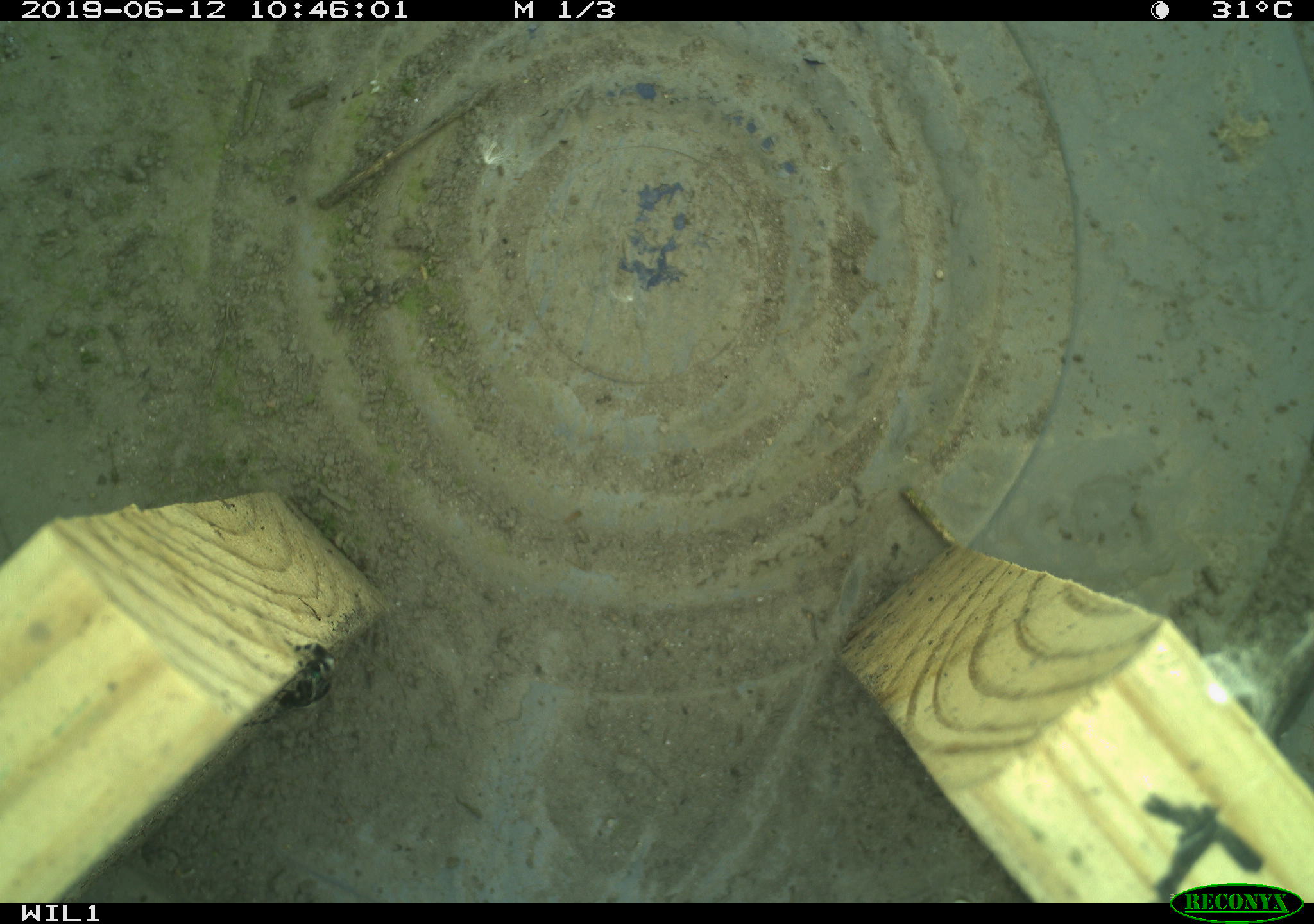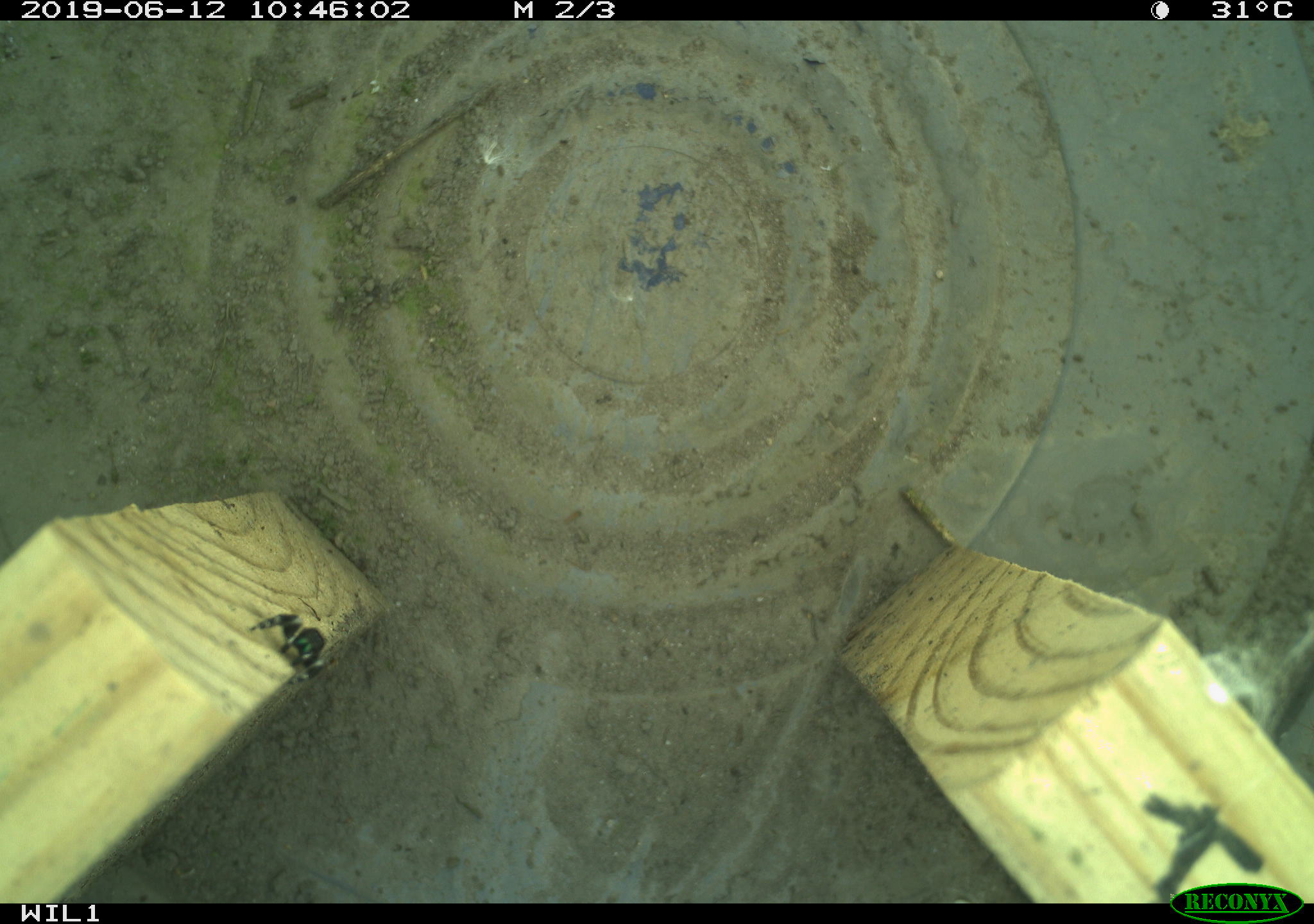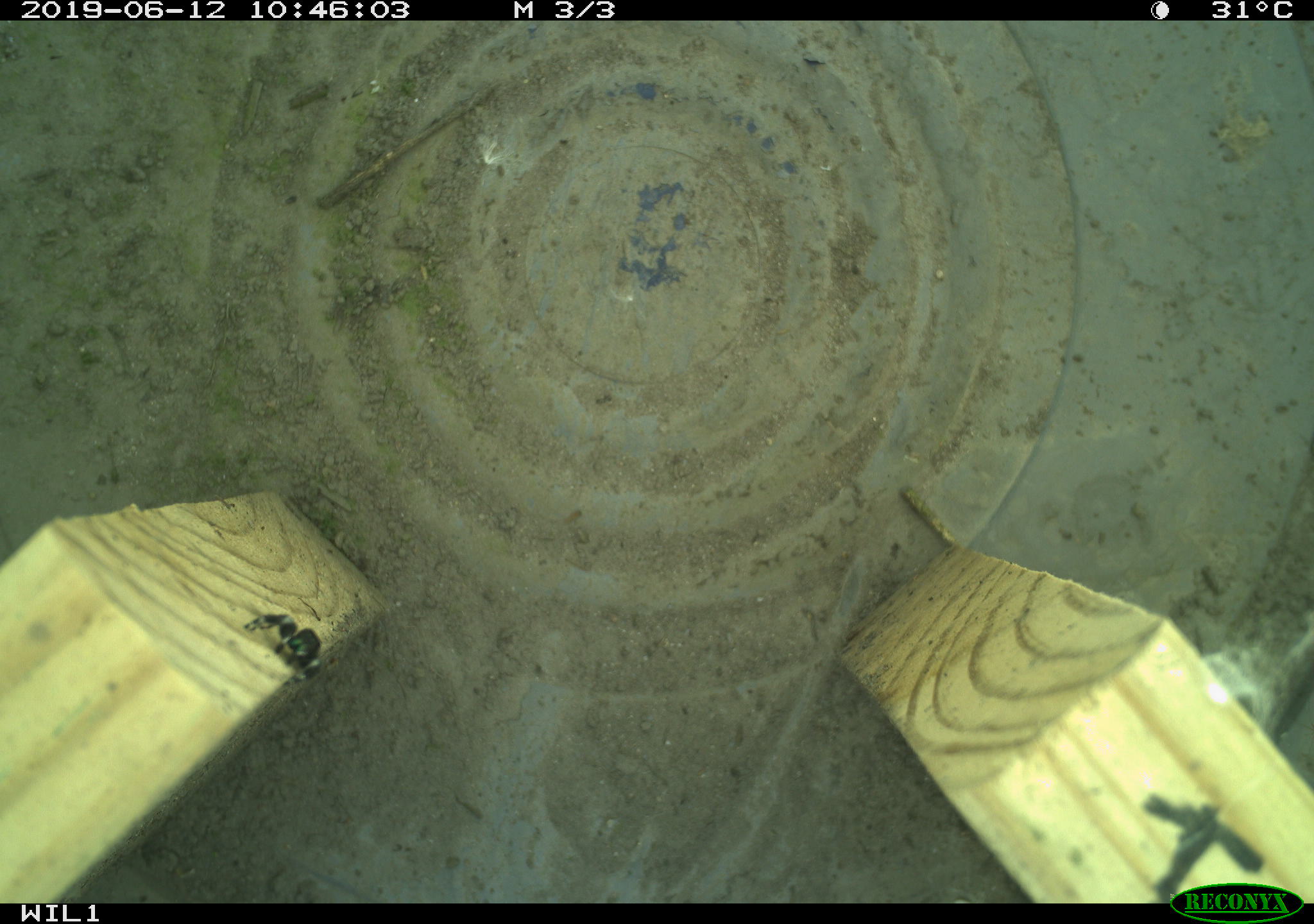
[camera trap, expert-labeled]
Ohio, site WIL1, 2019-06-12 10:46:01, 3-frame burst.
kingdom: Animalia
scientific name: Animalia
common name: animal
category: invertebrate